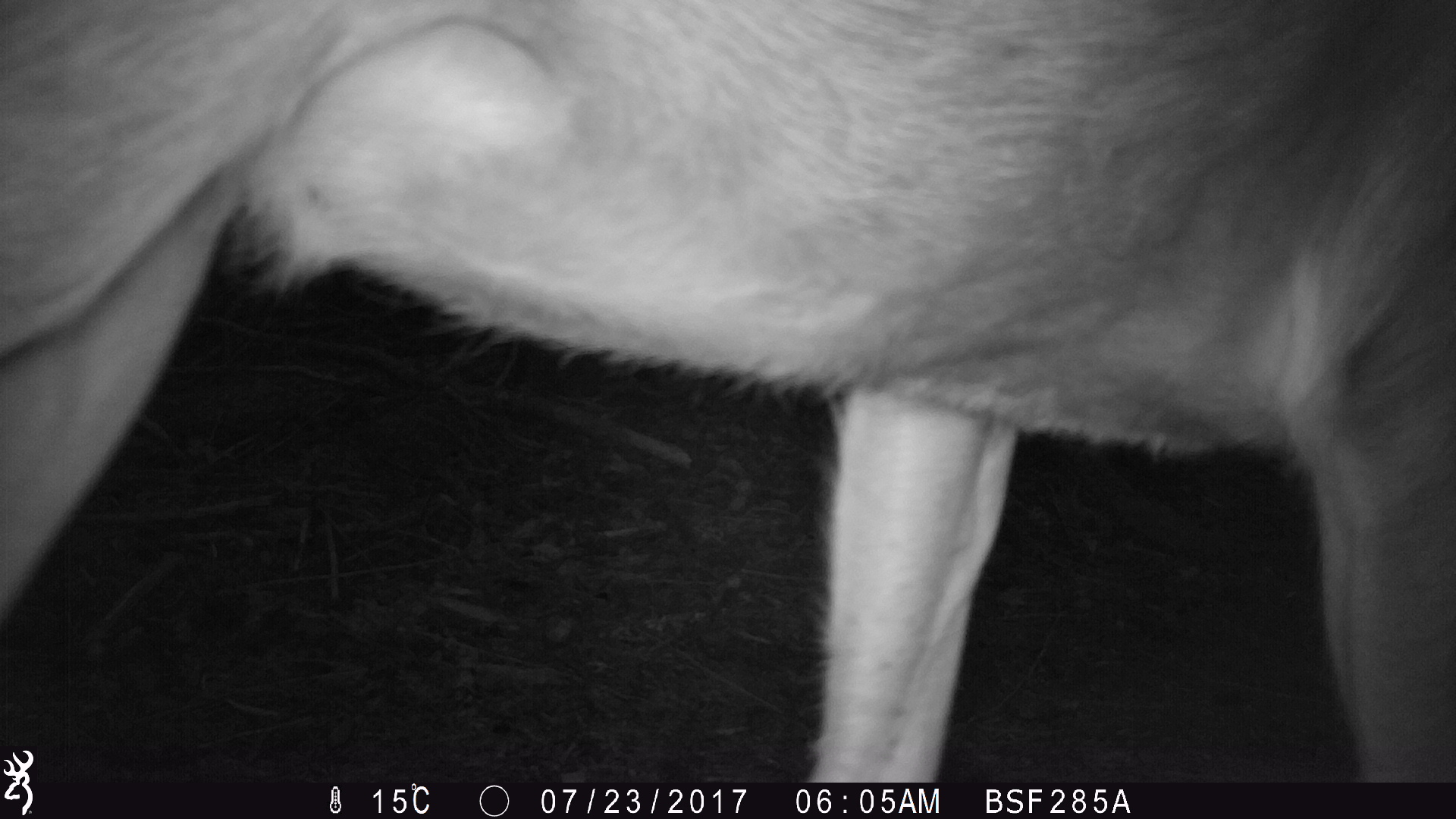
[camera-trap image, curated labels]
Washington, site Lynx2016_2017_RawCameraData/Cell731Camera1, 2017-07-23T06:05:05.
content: unidentified animal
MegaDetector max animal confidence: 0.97